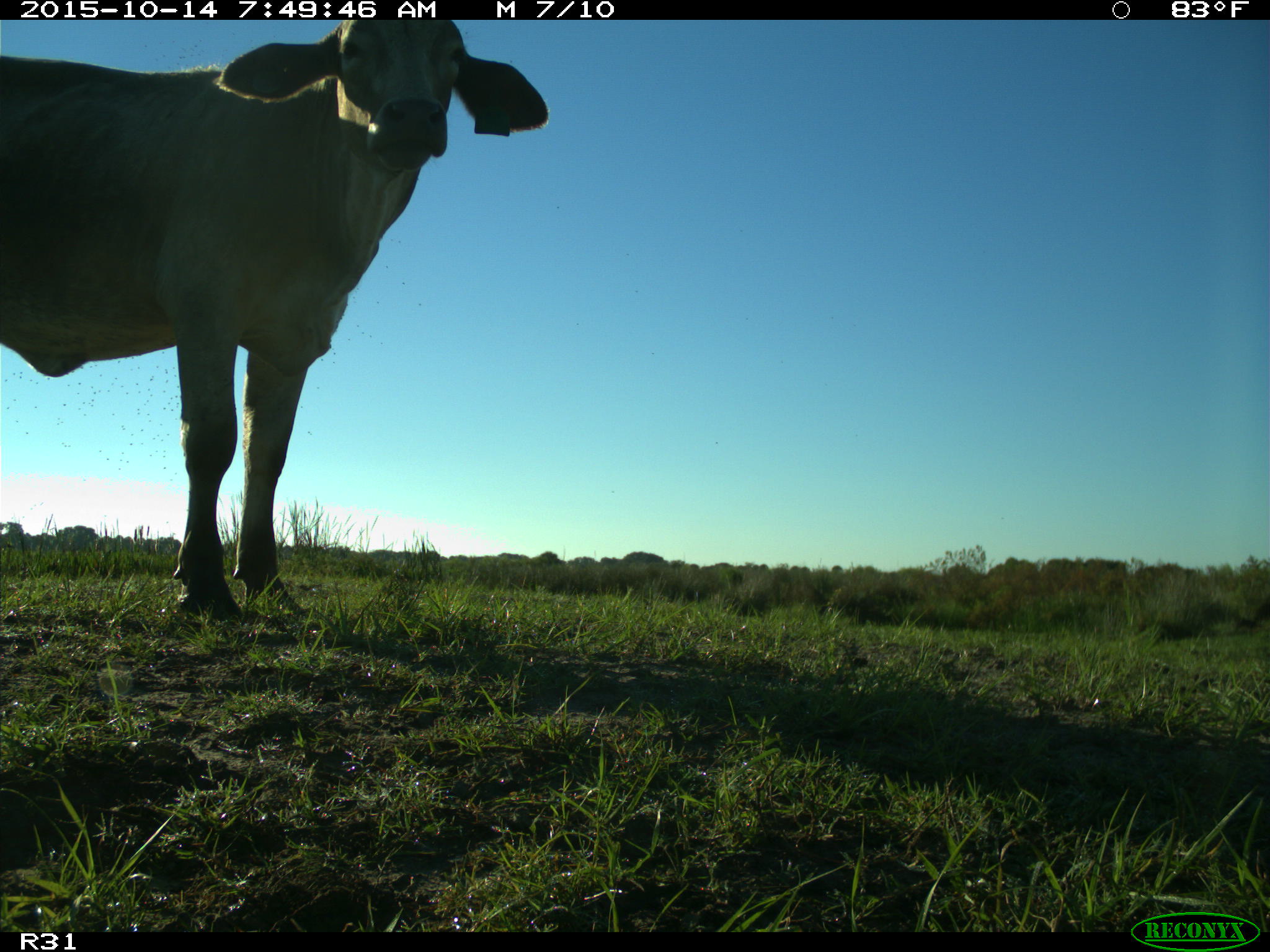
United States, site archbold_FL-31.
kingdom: Animalia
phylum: Chordata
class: Mammalia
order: Artiodactyla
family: Bovidae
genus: Bos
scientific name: Bos taurus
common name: domestic cow